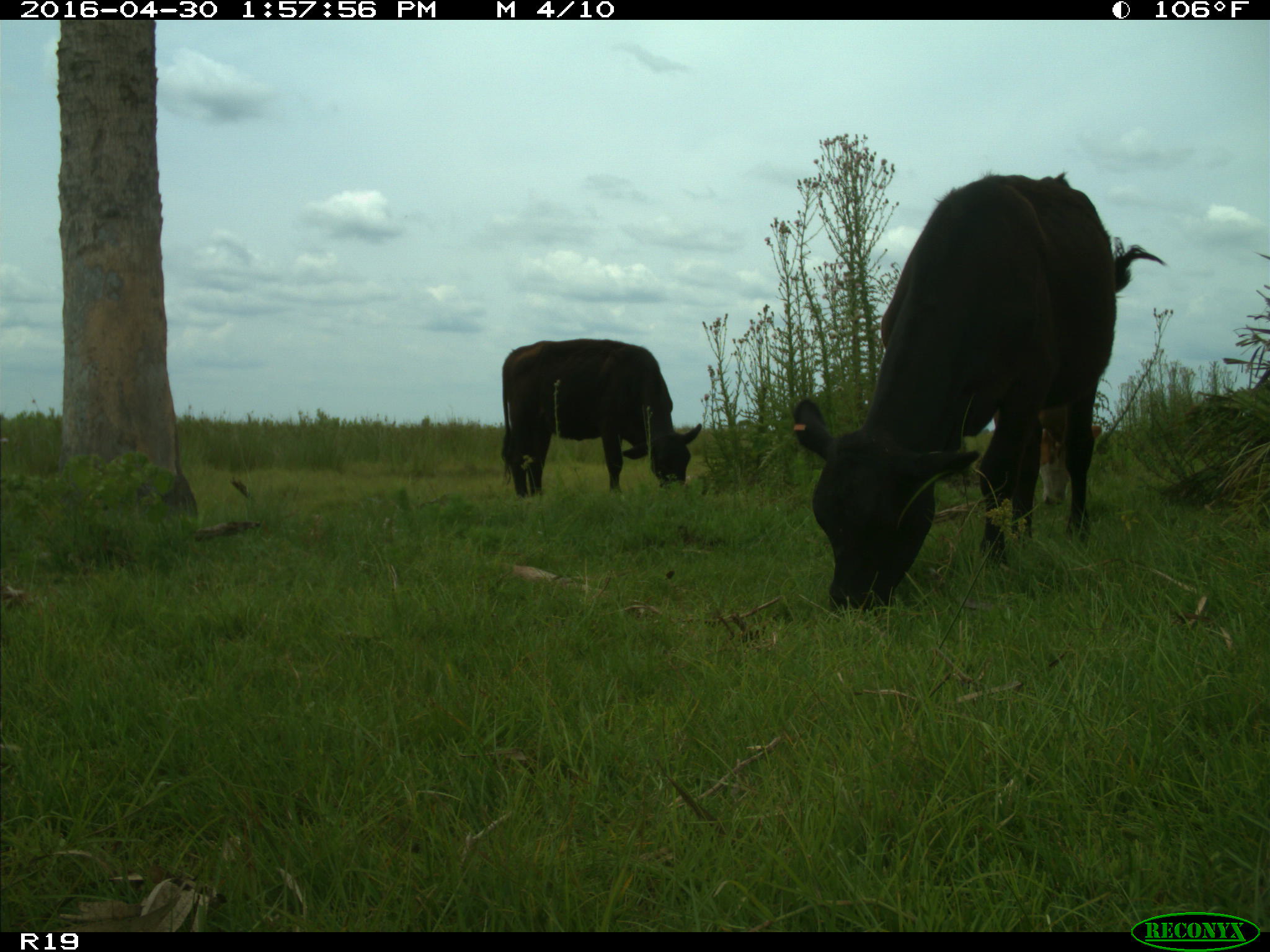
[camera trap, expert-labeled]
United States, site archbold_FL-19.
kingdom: Animalia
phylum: Chordata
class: Mammalia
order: Artiodactyla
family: Bovidae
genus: Bos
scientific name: Bos taurus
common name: domestic cow